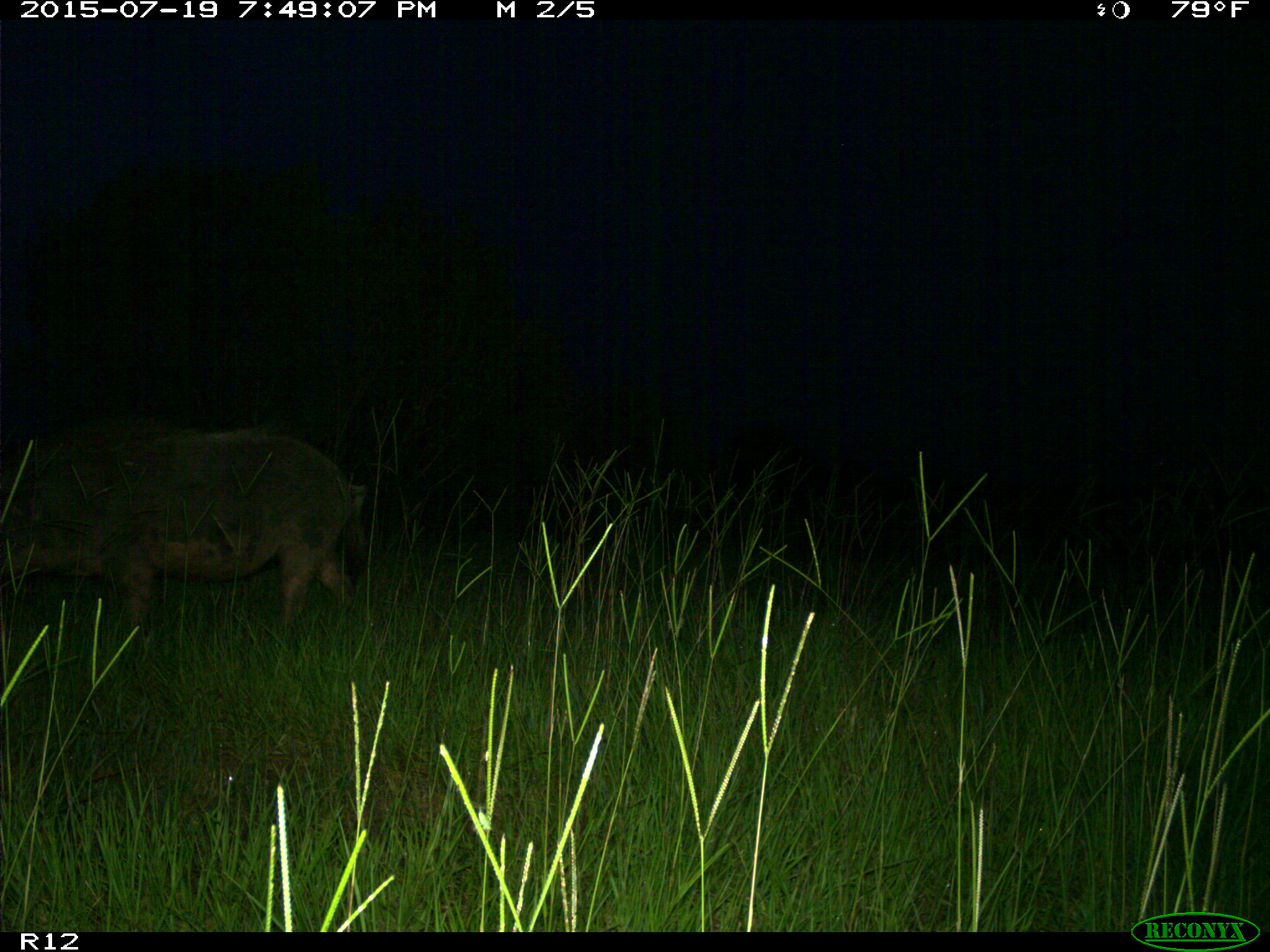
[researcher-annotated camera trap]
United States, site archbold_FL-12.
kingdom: Animalia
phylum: Chordata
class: Mammalia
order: Artiodactyla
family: Suidae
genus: Sus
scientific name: Sus scrofa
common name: wild boar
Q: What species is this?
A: Sus scrofa (wild boar).